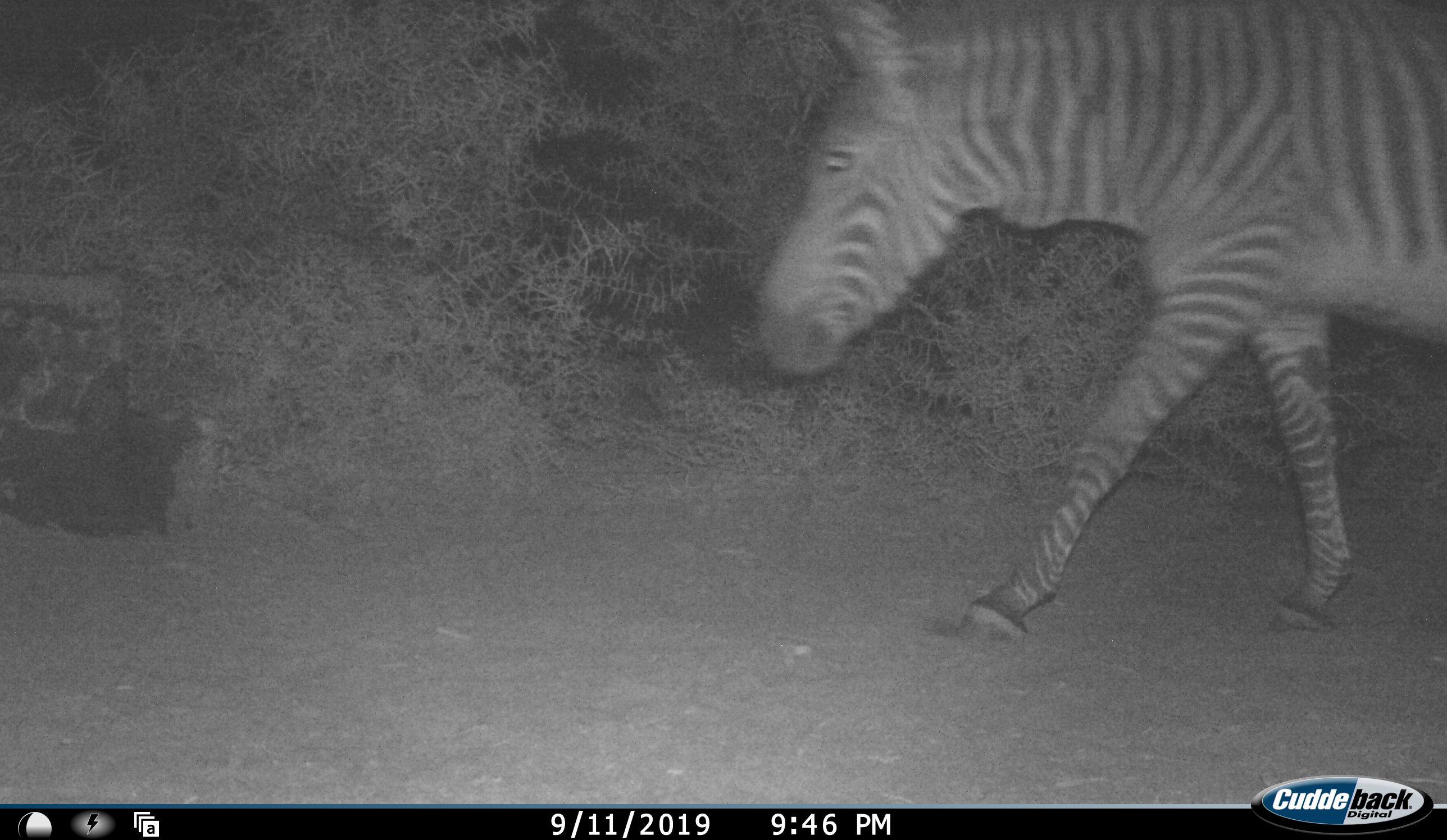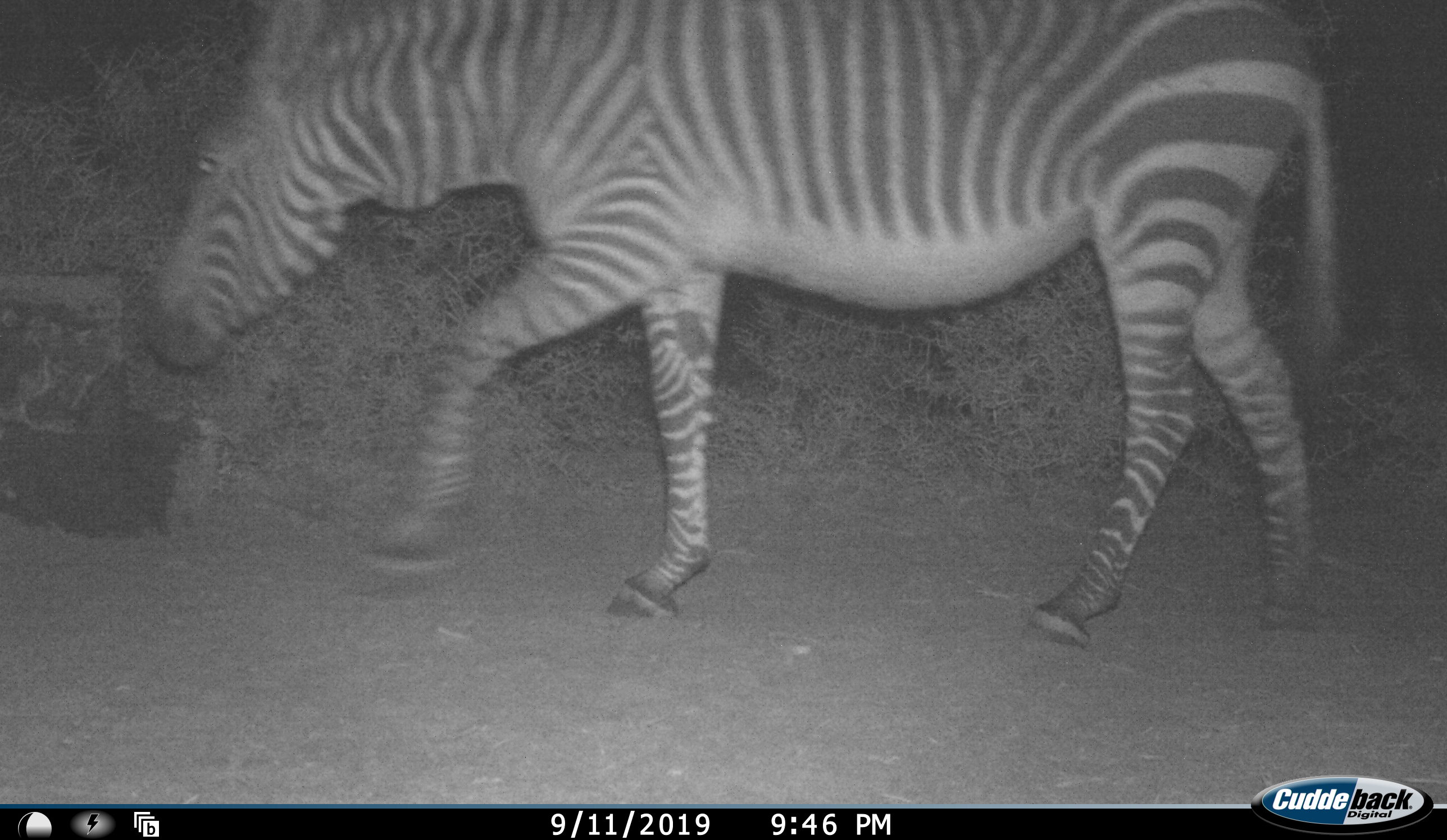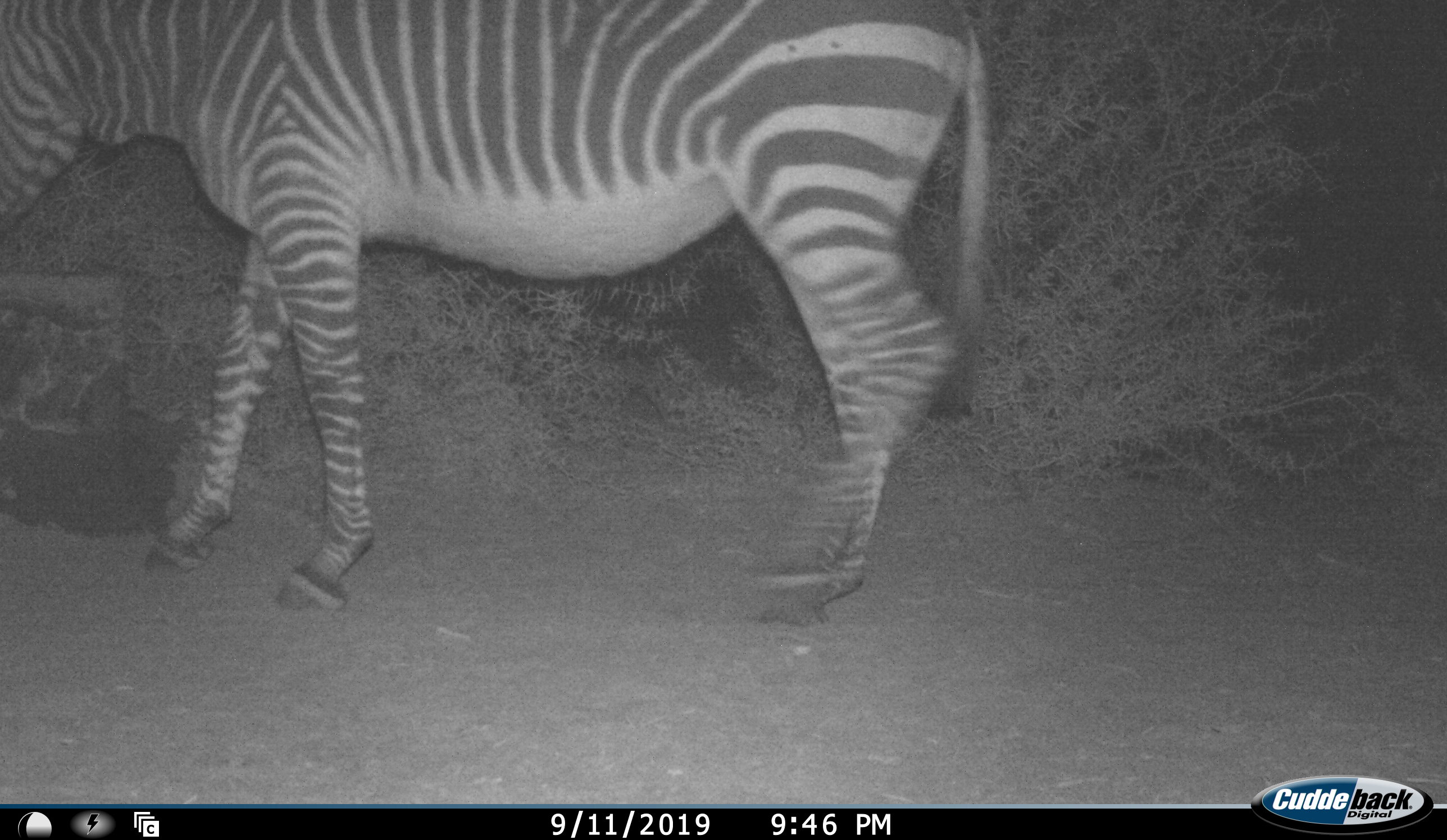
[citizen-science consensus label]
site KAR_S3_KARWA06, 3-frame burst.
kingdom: Animalia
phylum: Chordata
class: Mammalia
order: Perissodactyla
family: Equidae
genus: Equus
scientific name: Equus zebra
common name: mountain zebra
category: zebramountain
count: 1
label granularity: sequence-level